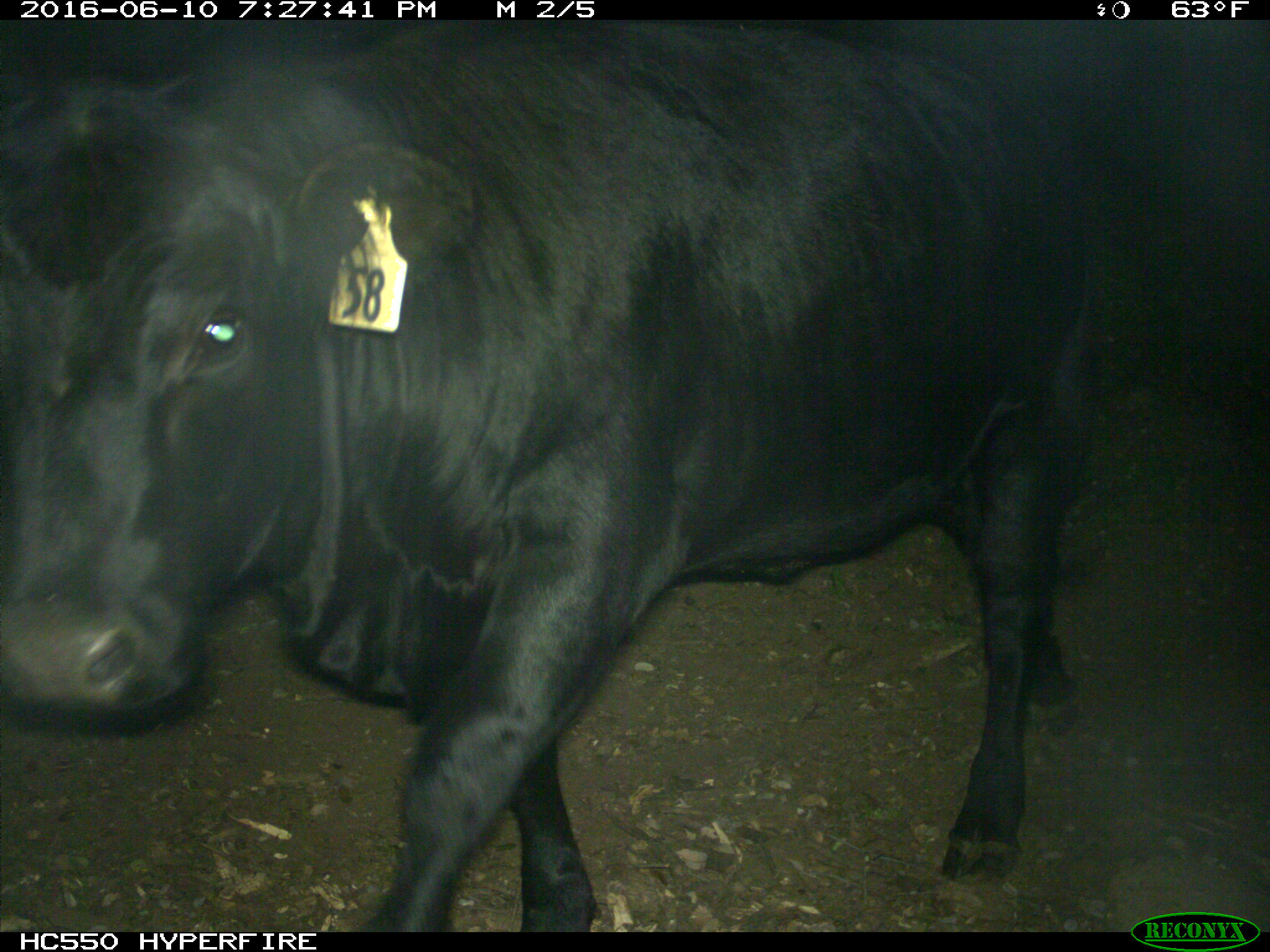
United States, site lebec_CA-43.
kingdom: Animalia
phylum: Chordata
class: Mammalia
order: Artiodactyla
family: Bovidae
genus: Bos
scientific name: Bos taurus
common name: domestic cow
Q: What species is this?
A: Bos taurus (domestic cow).